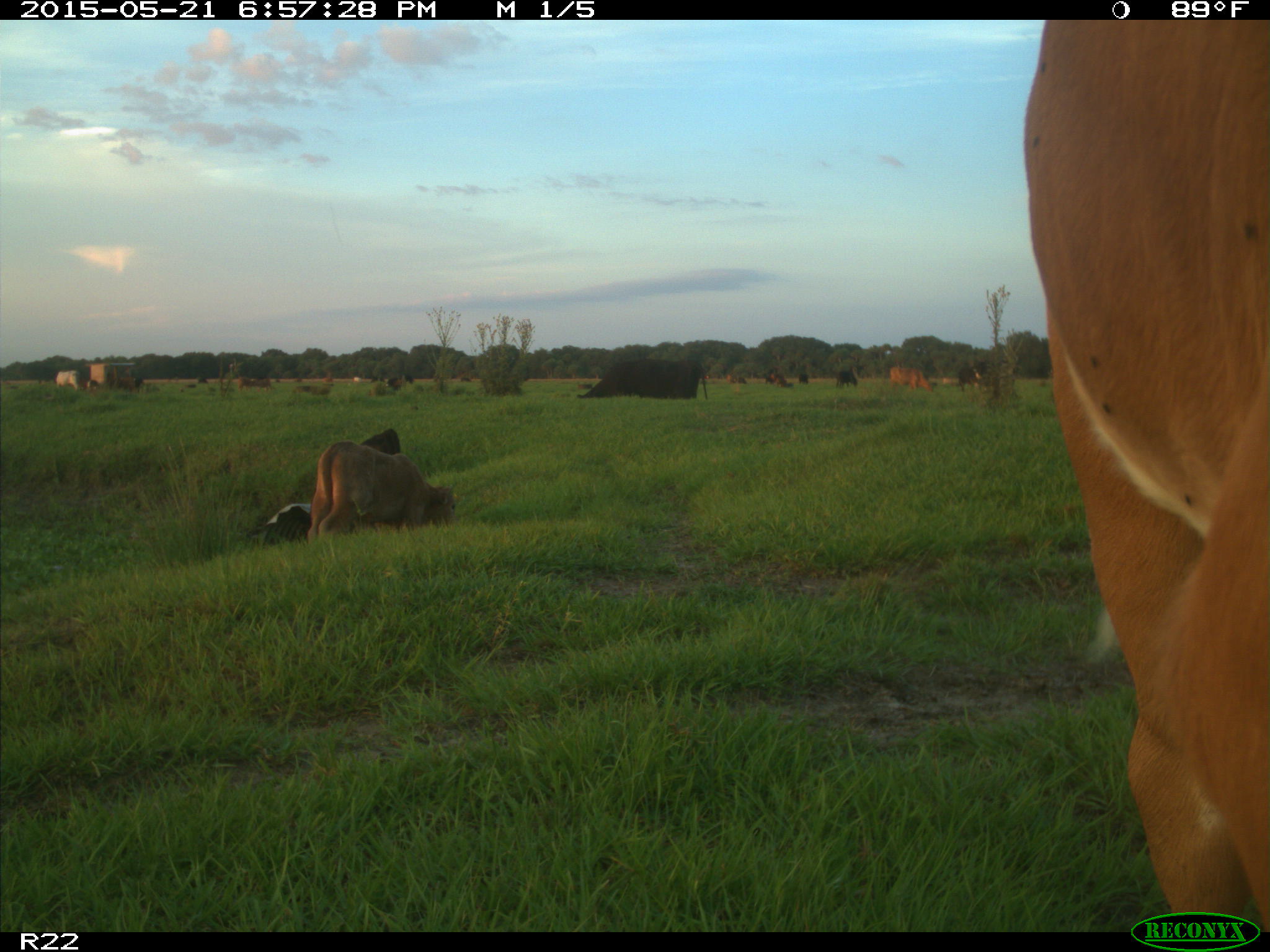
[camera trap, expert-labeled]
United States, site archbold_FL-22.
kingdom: Animalia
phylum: Chordata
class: Mammalia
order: Artiodactyla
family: Bovidae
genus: Bos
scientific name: Bos taurus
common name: domestic cow